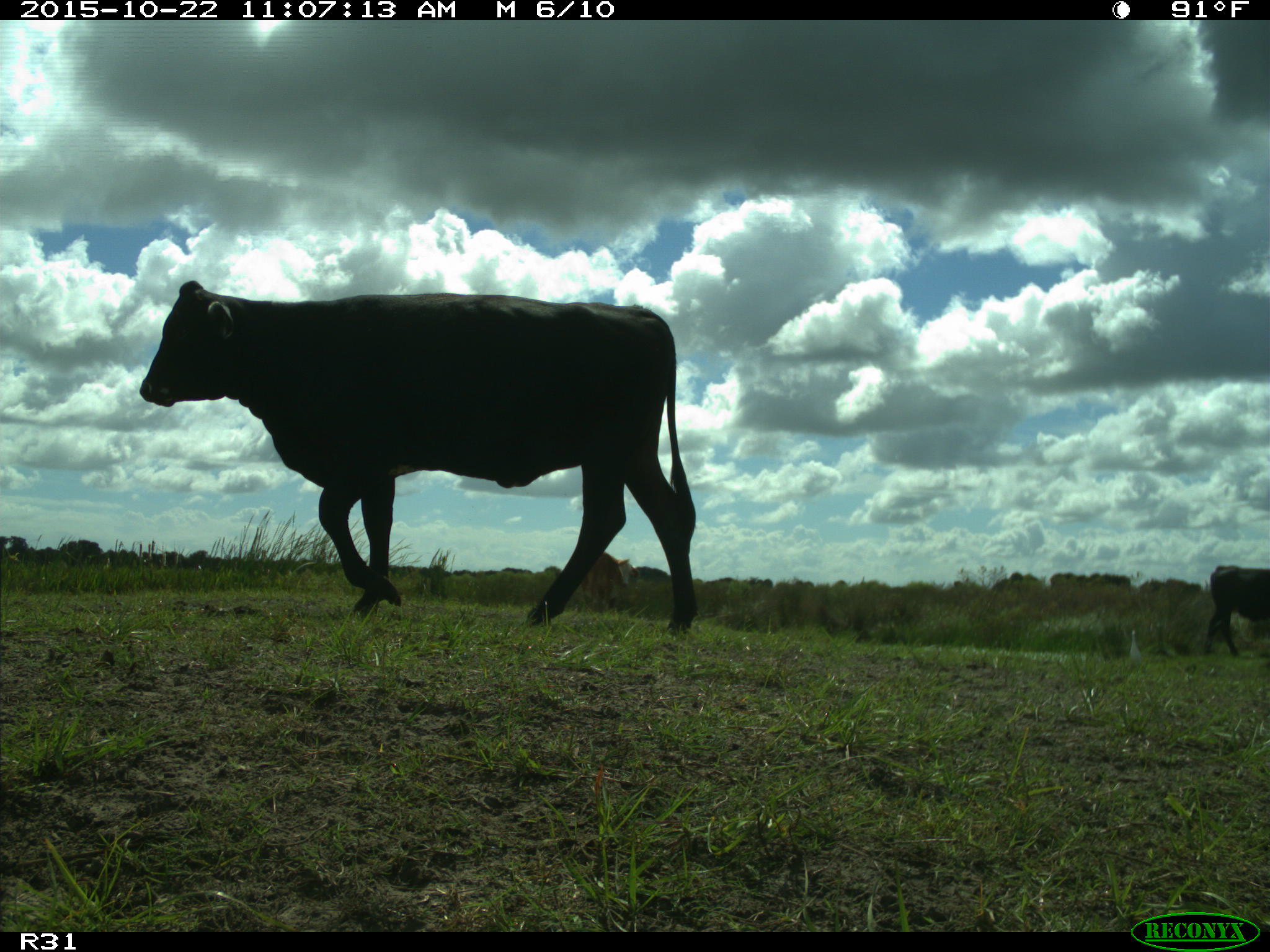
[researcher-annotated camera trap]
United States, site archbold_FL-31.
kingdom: Animalia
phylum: Chordata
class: Mammalia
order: Artiodactyla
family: Bovidae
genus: Bos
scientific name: Bos taurus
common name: domestic cow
Bos taurus (domestic cow).